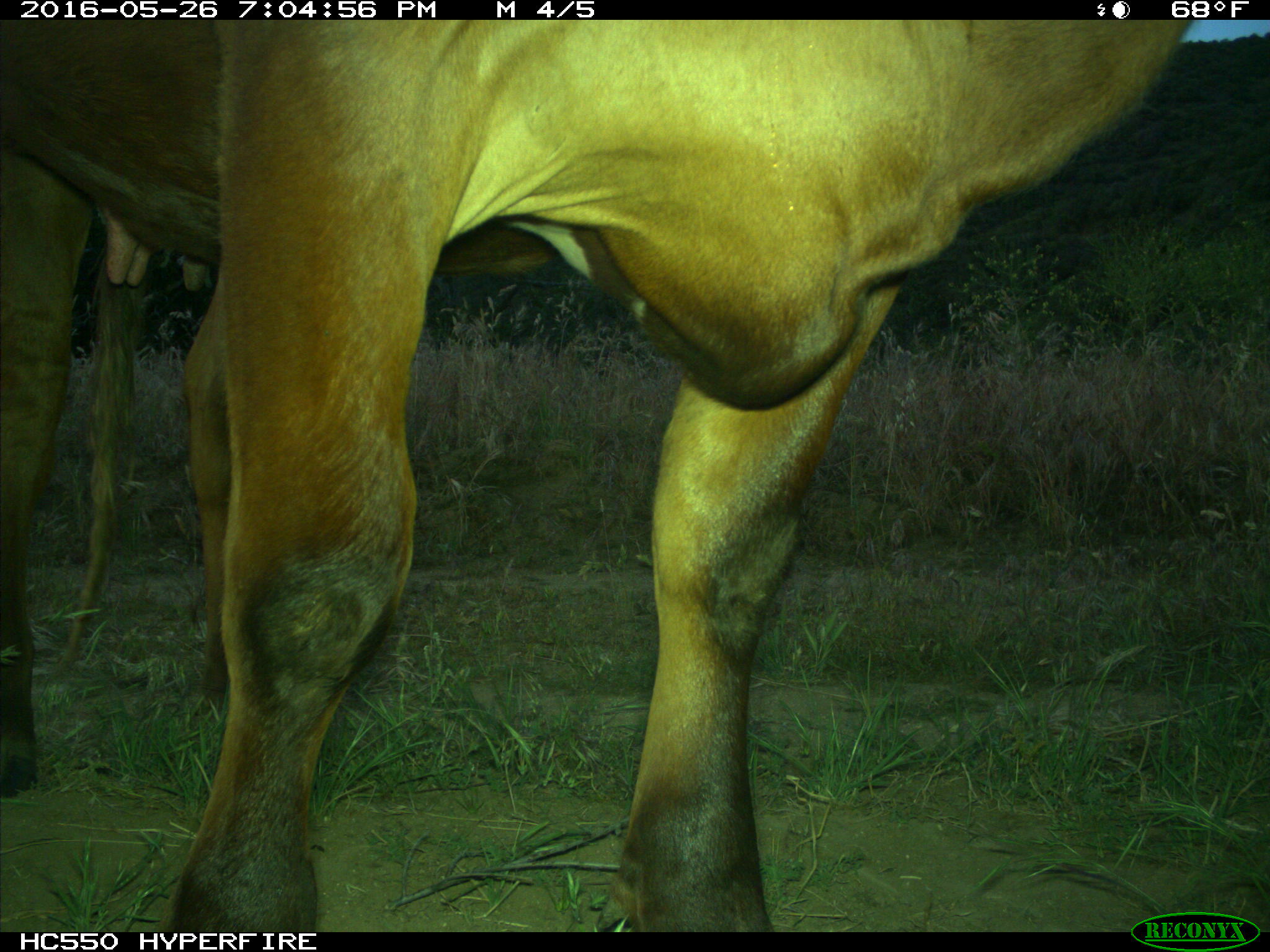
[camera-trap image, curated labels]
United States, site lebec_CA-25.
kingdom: Animalia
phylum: Chordata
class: Mammalia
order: Artiodactyla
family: Bovidae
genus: Bos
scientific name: Bos taurus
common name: domestic cow